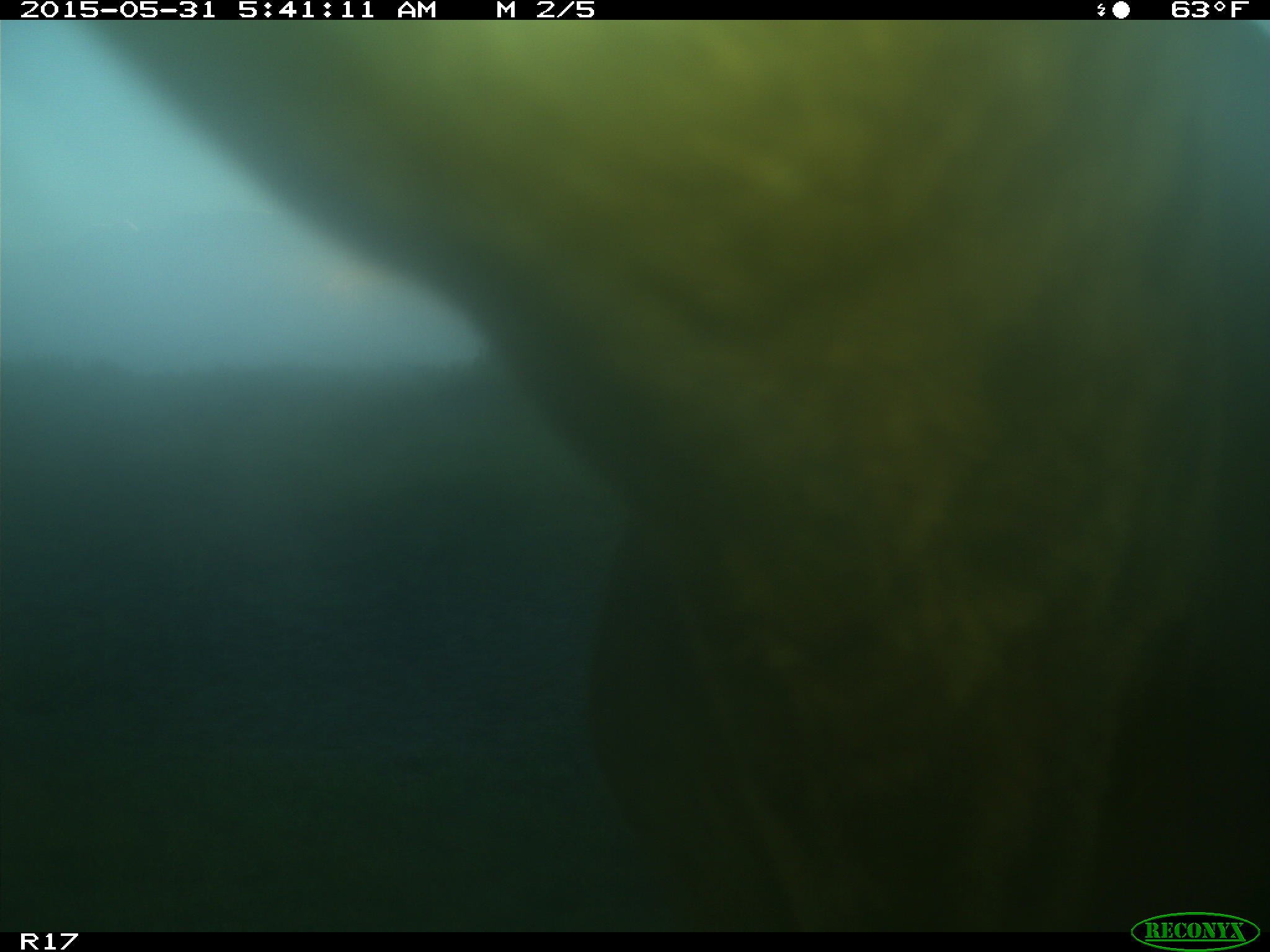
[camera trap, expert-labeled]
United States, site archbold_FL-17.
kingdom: Animalia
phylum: Chordata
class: Mammalia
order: Artiodactyla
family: Bovidae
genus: Bos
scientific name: Bos taurus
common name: domestic cow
Bos taurus (domestic cow).